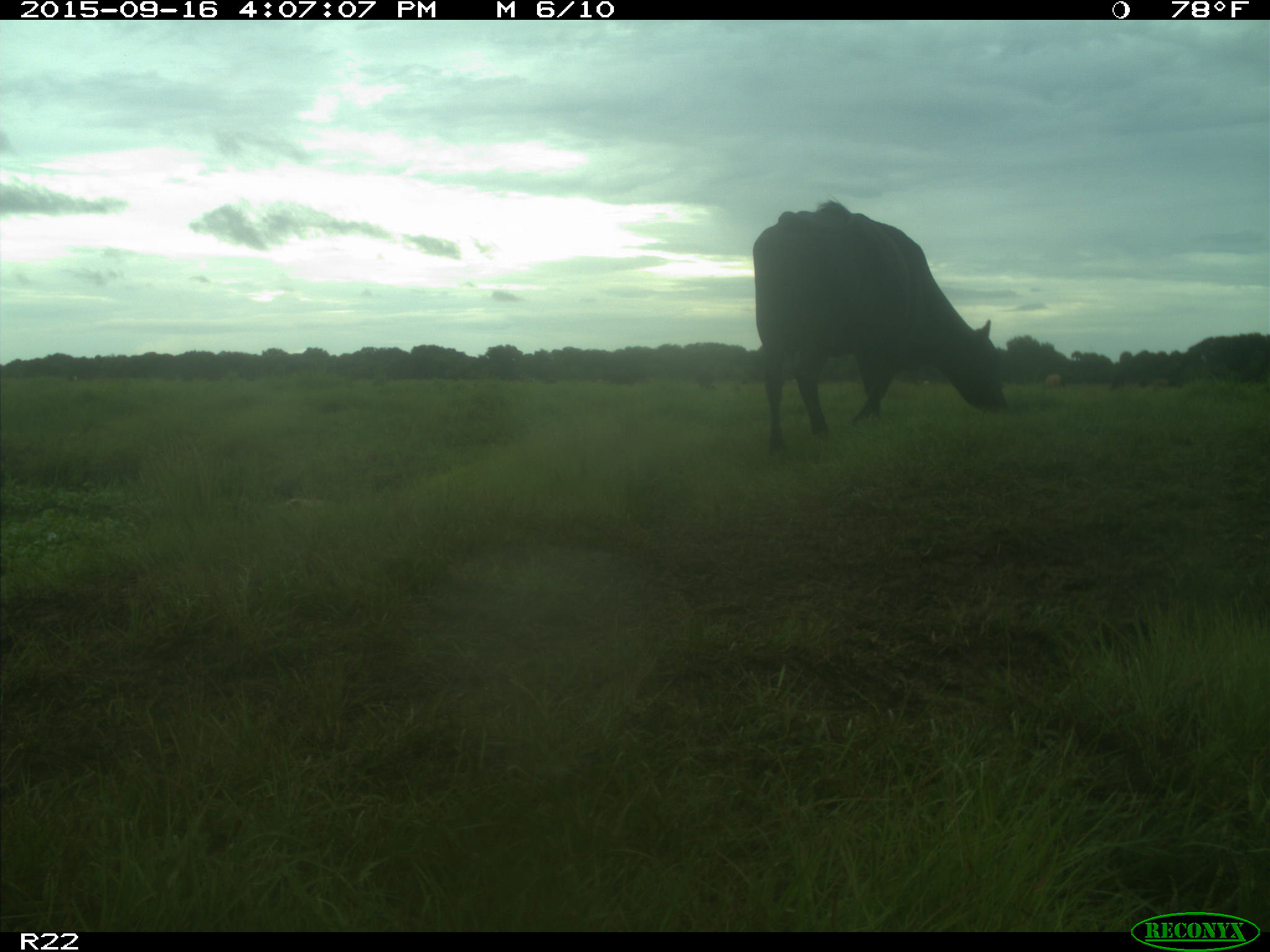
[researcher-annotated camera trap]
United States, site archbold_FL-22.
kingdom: Animalia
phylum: Chordata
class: Mammalia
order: Artiodactyla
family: Bovidae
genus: Bos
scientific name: Bos taurus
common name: domestic cow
Bos taurus (domestic cow).